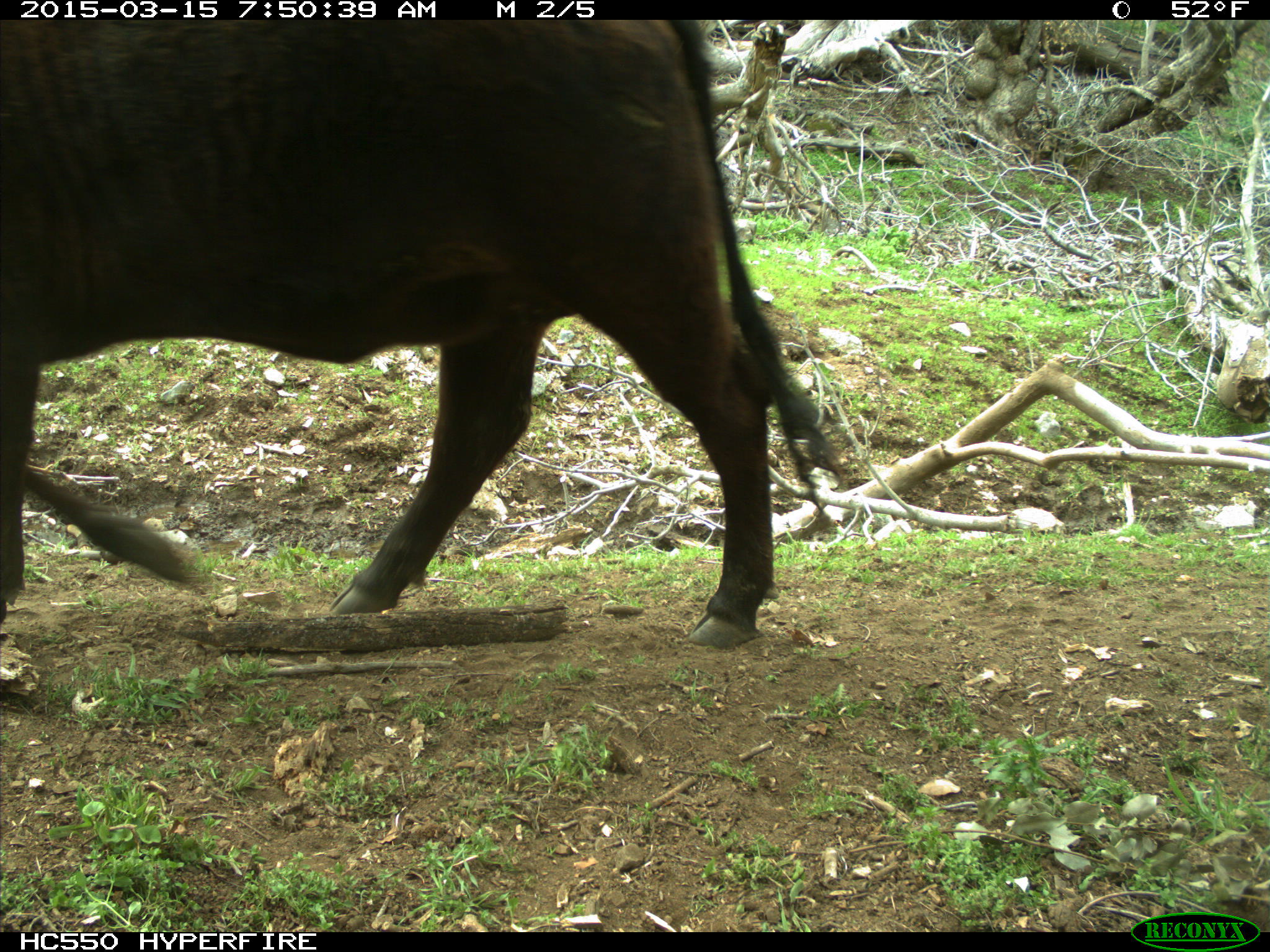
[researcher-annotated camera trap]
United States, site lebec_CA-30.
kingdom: Animalia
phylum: Chordata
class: Mammalia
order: Artiodactyla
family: Bovidae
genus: Bos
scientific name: Bos taurus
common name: domestic cow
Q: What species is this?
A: Bos taurus (domestic cow).